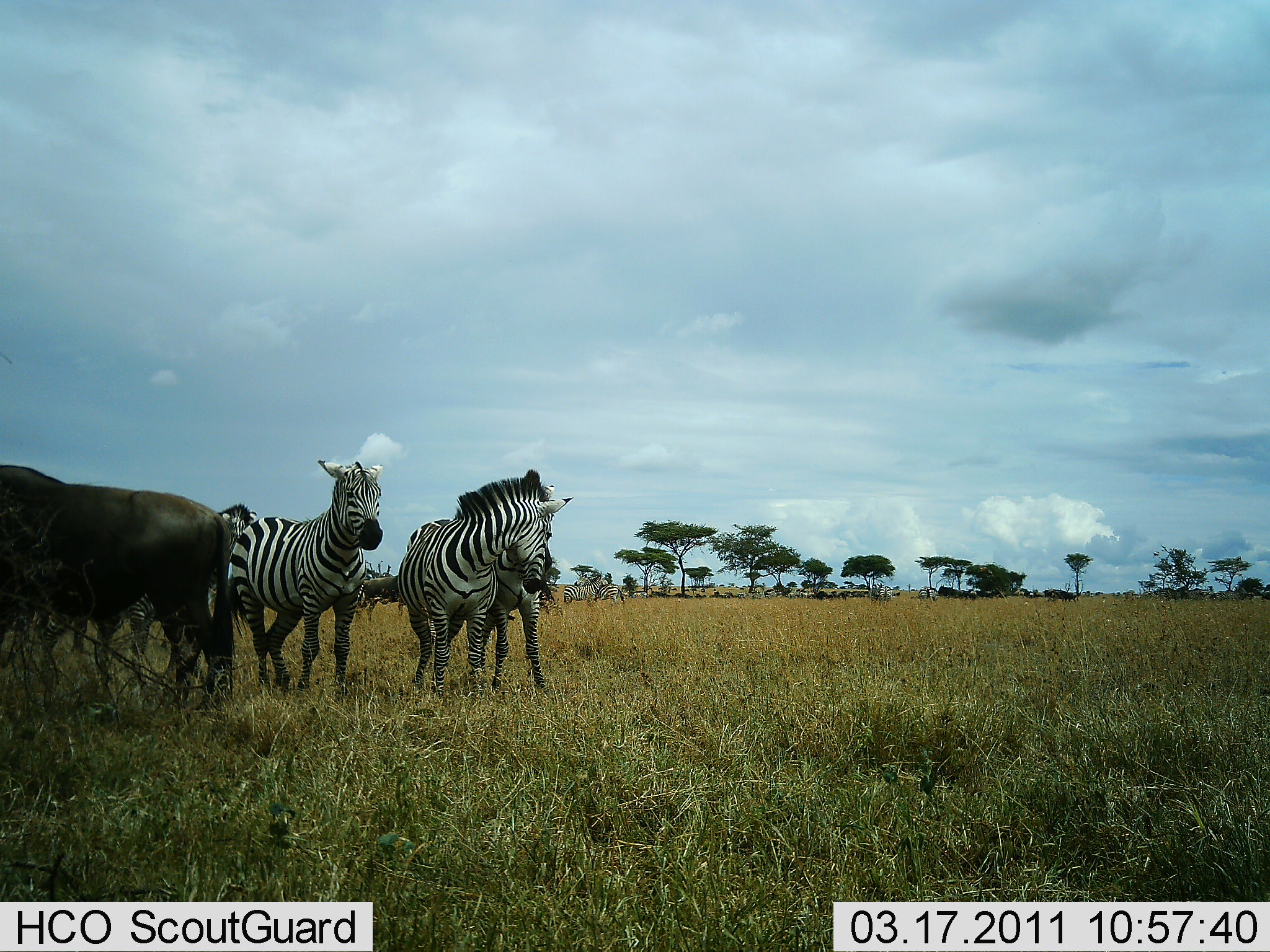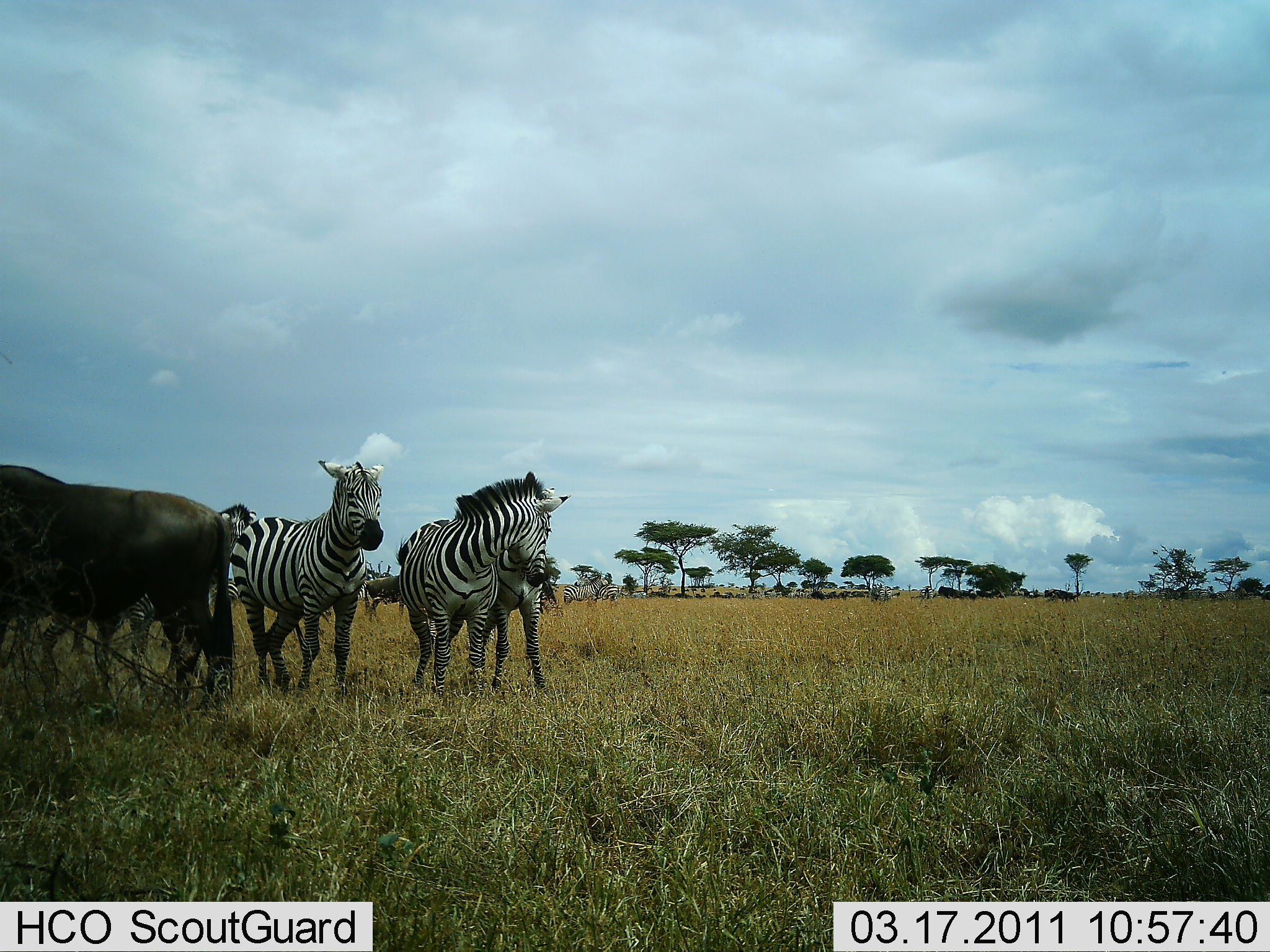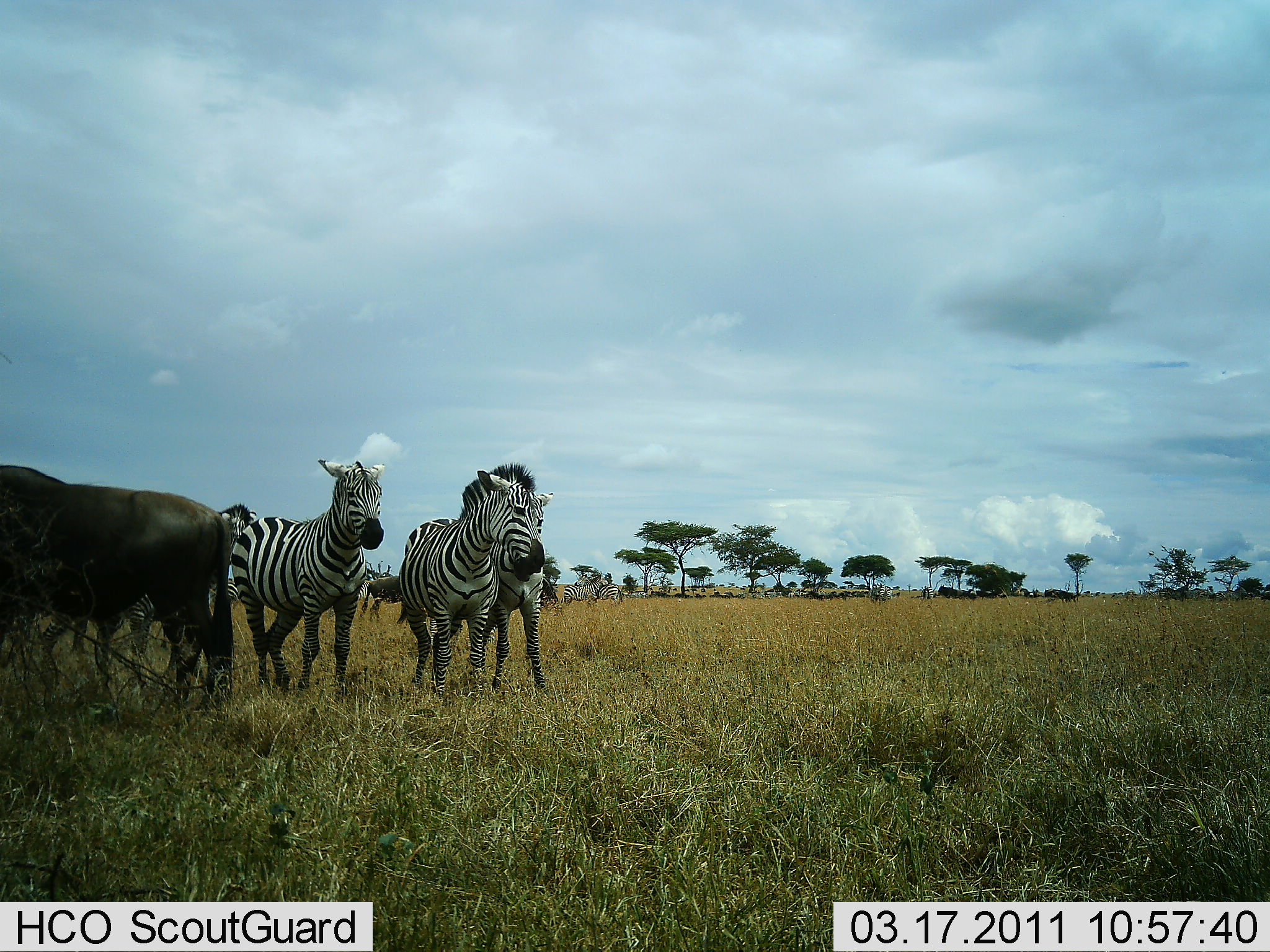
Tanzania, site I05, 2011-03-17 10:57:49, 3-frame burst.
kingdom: Animalia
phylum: Chordata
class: Mammalia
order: Artiodactyla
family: Bovidae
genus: Connochaetes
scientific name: Connochaetes taurinus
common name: blue wildebeest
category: wildebeest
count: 1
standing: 100%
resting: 0%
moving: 20%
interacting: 0%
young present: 0%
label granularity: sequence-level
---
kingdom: Animalia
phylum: Chordata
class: Mammalia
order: Perissodactyla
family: Equidae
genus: Equus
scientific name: Equus quagga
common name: plains zebra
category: zebra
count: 4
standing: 79%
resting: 0%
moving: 21%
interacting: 29%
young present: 0%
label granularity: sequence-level